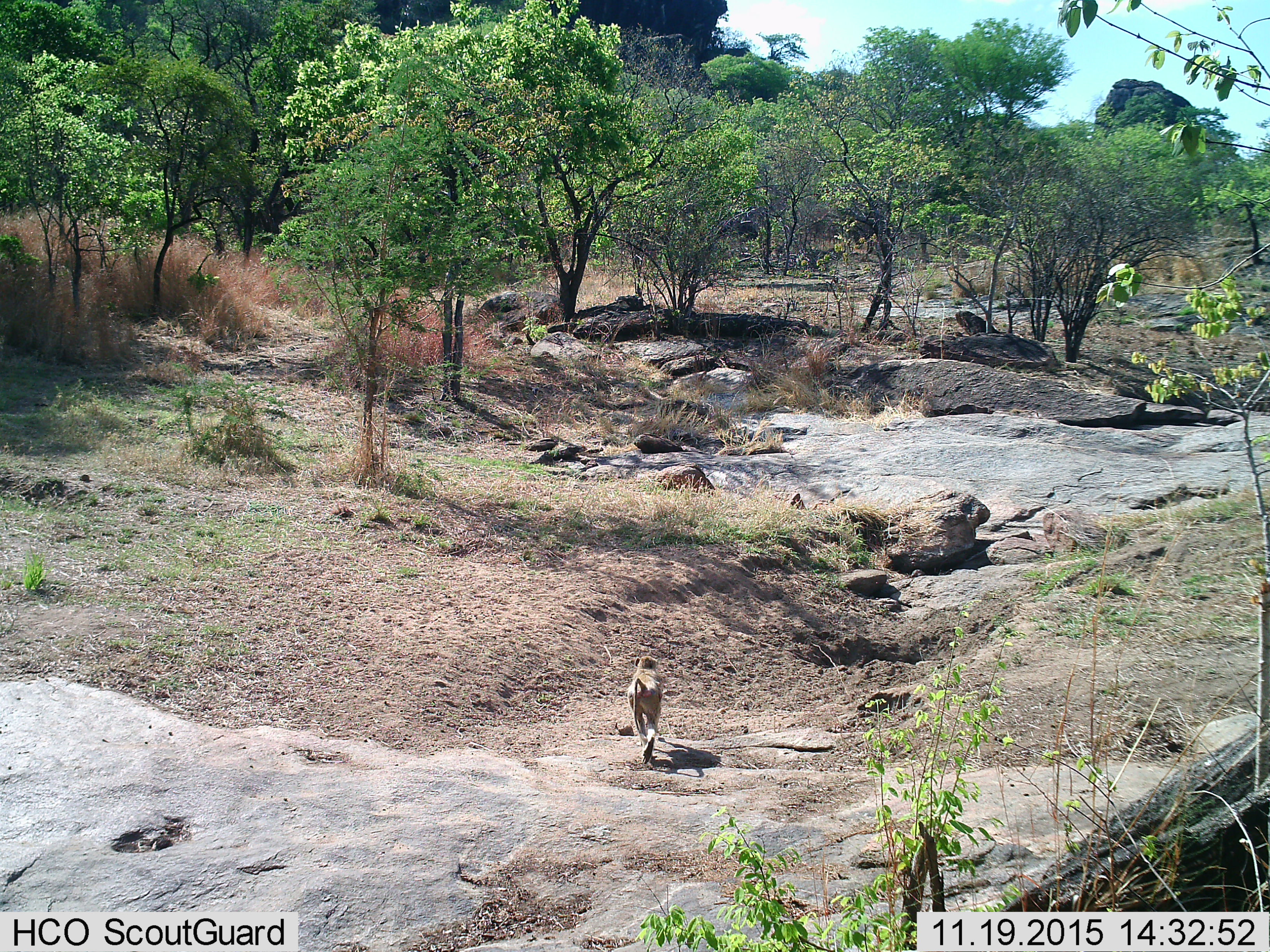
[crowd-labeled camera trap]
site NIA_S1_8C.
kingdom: Animalia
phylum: Chordata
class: Mammalia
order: Primates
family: Cercopithecidae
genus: Papio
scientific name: Papio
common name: baboon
Baboon (Papio), count 1. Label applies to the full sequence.